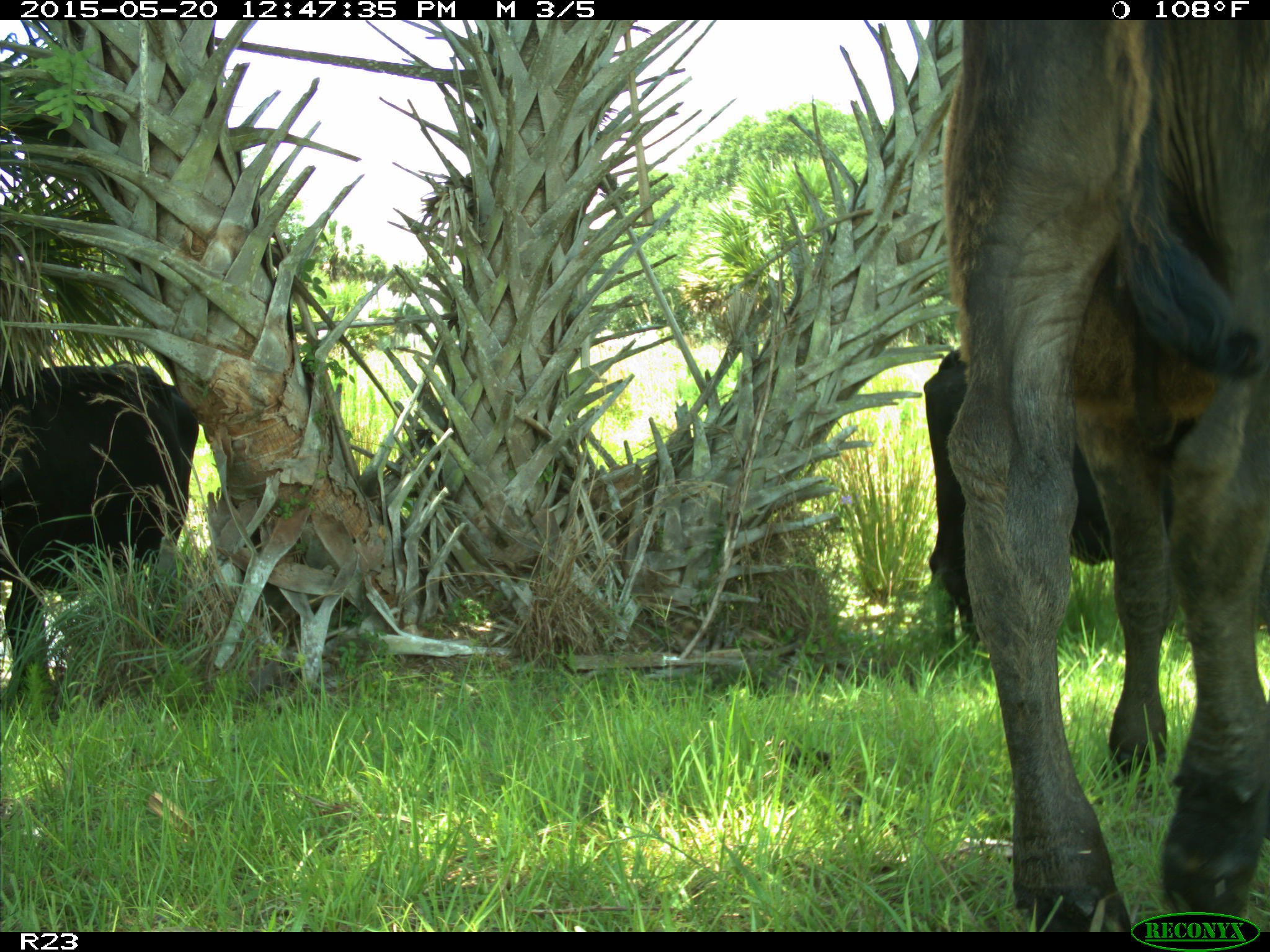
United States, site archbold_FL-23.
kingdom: Animalia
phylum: Chordata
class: Mammalia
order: Artiodactyla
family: Bovidae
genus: Bos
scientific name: Bos taurus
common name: domestic cow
Bos taurus (domestic cow).